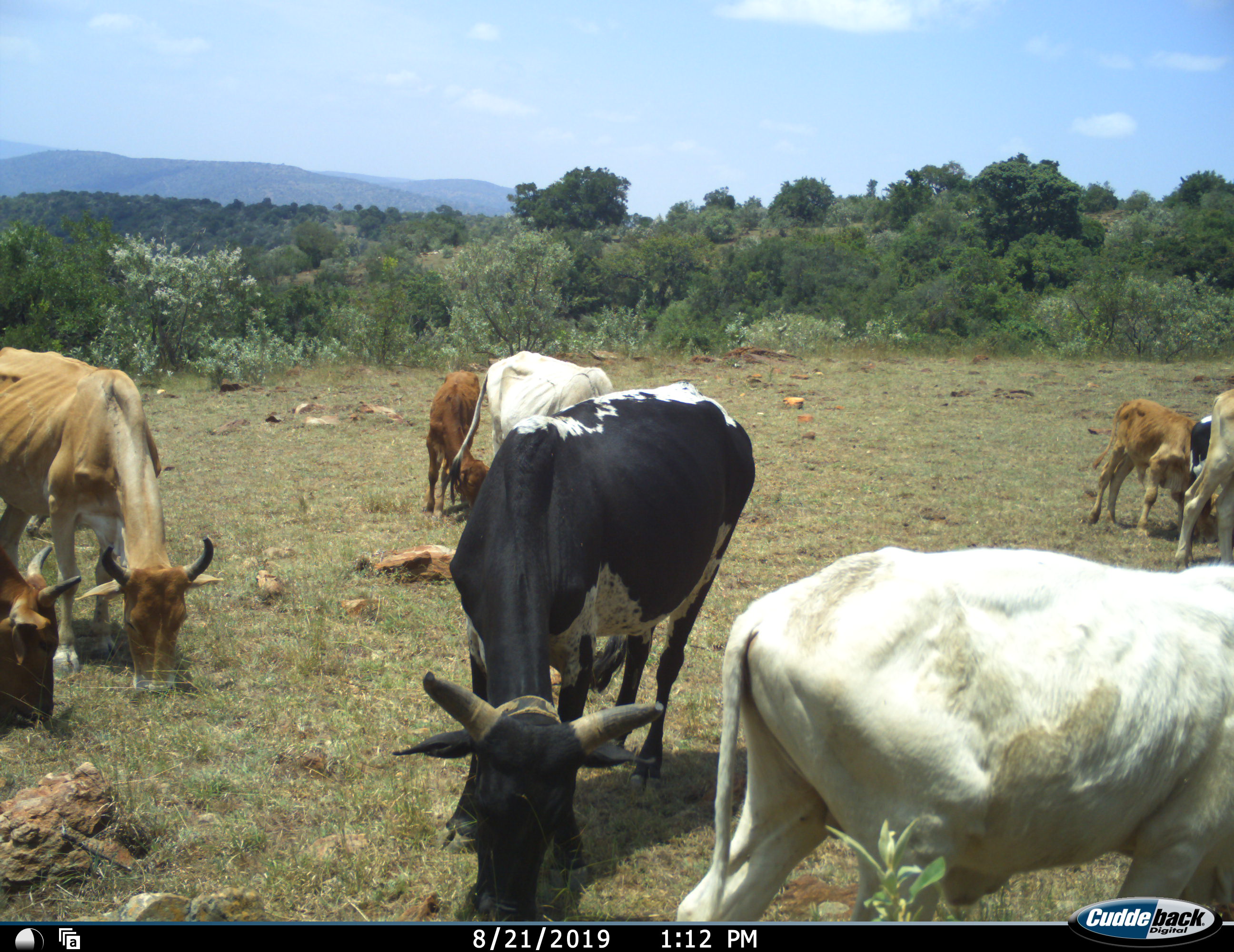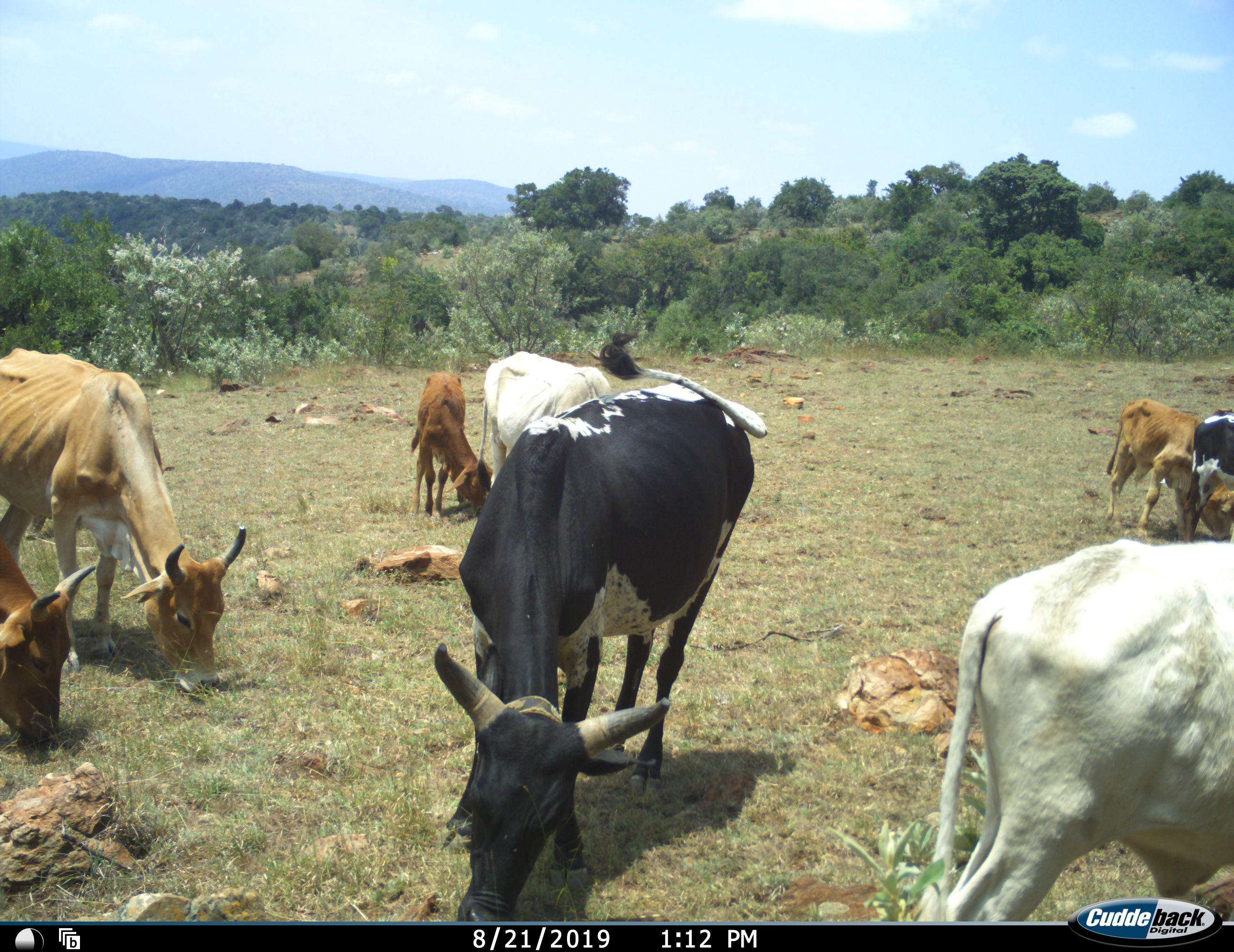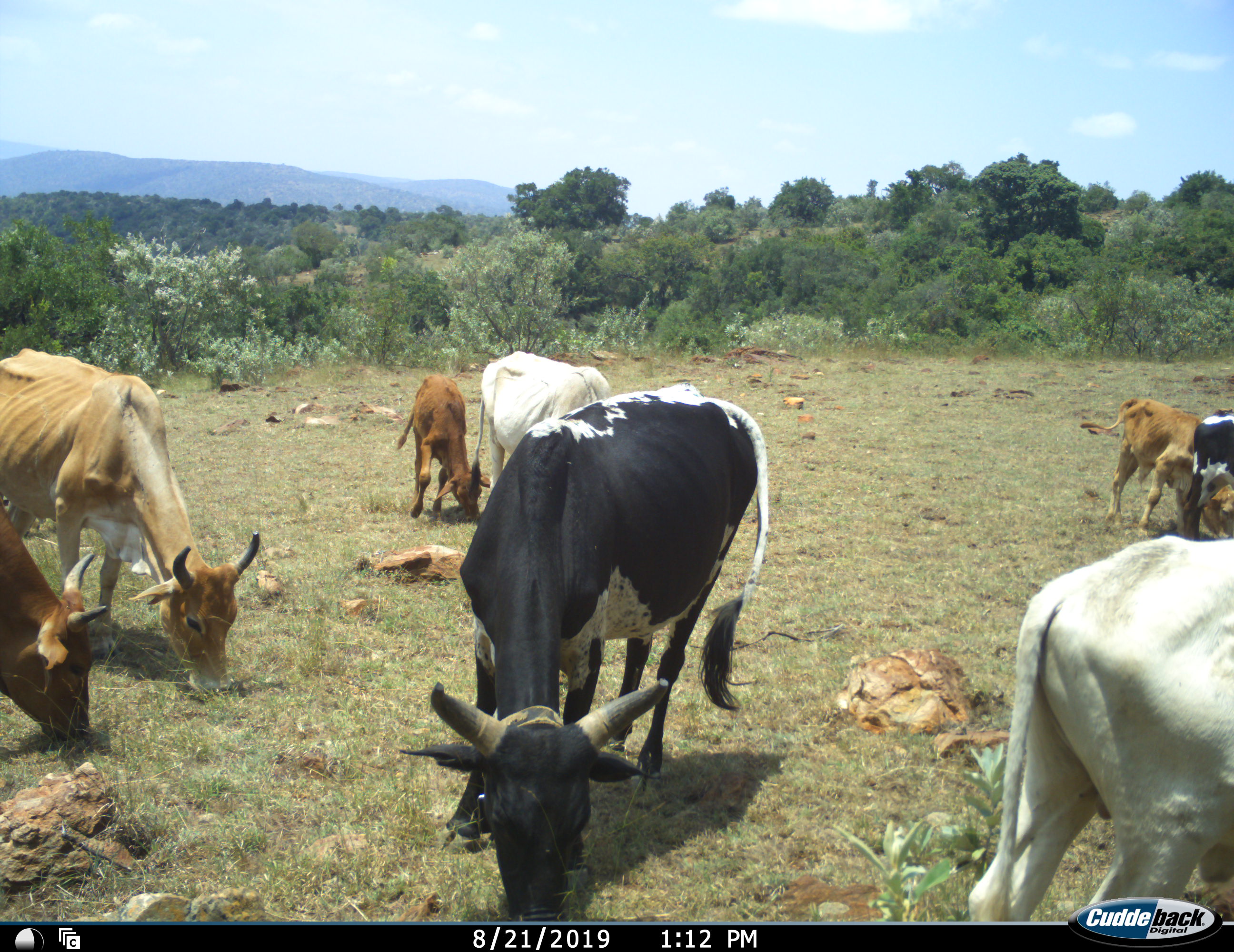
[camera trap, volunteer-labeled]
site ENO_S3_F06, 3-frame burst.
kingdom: Animalia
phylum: Chordata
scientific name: Vertebrata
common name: domestic animal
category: domesticanimal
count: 9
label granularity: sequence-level